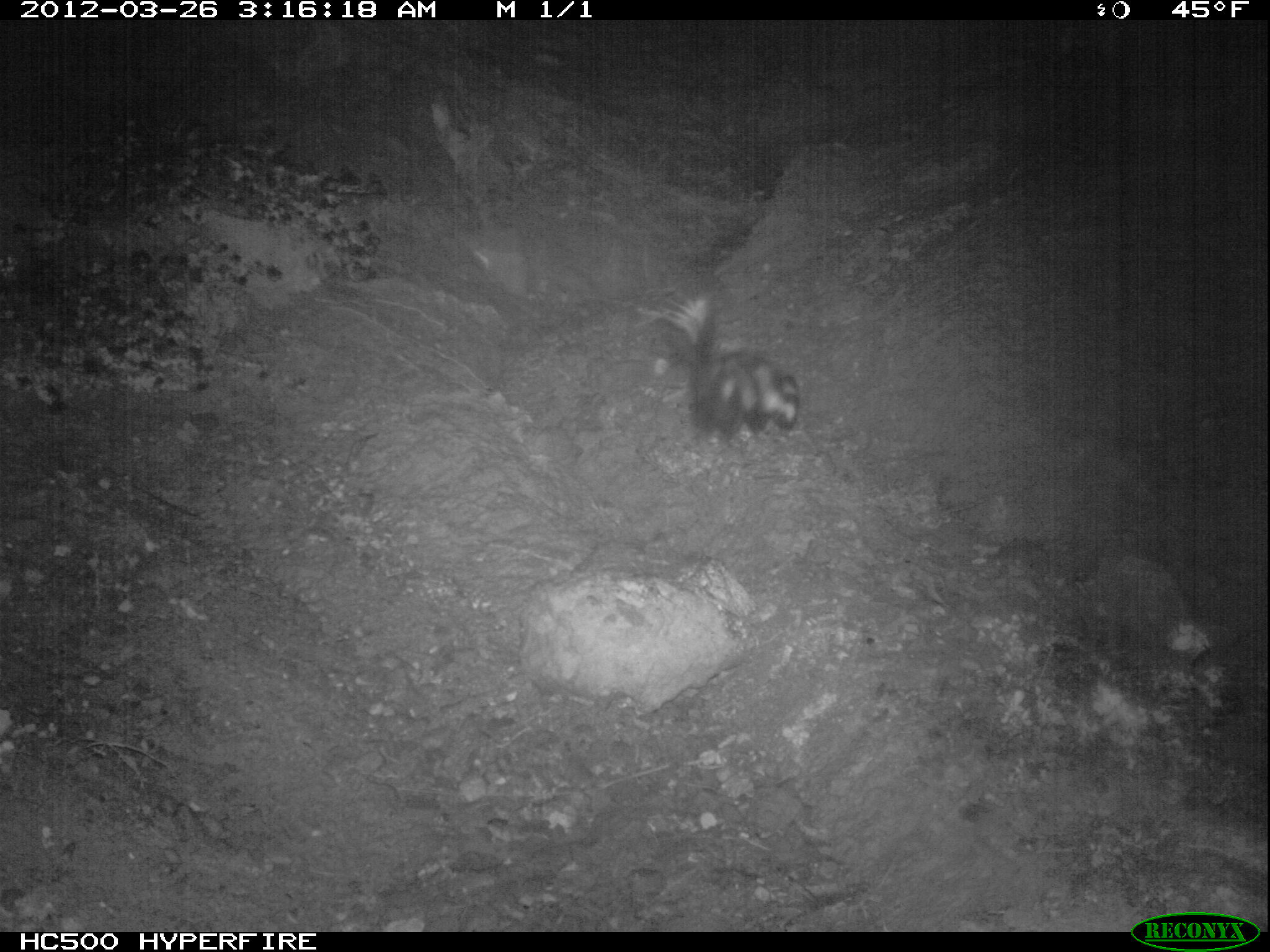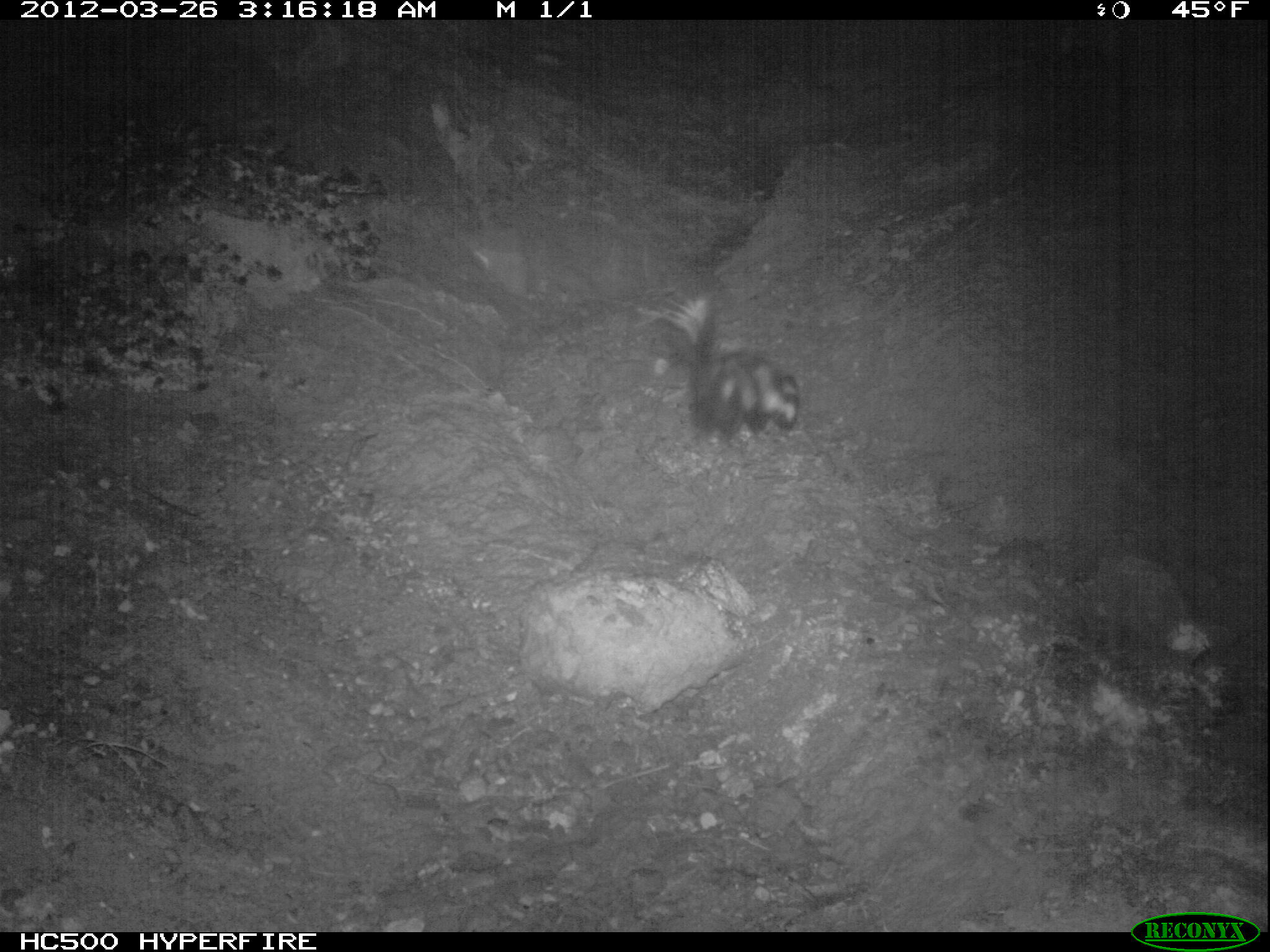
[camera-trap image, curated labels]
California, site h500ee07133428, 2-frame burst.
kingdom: Animalia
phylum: Chordata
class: Mammalia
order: Carnivora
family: Canidae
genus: Urocyon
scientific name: Urocyon littoralis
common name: island fox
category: fox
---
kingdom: Animalia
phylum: Chordata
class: Mammalia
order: Carnivora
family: Mephitidae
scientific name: Mephitidae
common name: skunk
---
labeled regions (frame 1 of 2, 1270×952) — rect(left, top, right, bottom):
fox: rect(637, 289, 799, 439)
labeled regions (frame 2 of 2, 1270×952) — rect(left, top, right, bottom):
skunk: rect(634, 289, 800, 448)